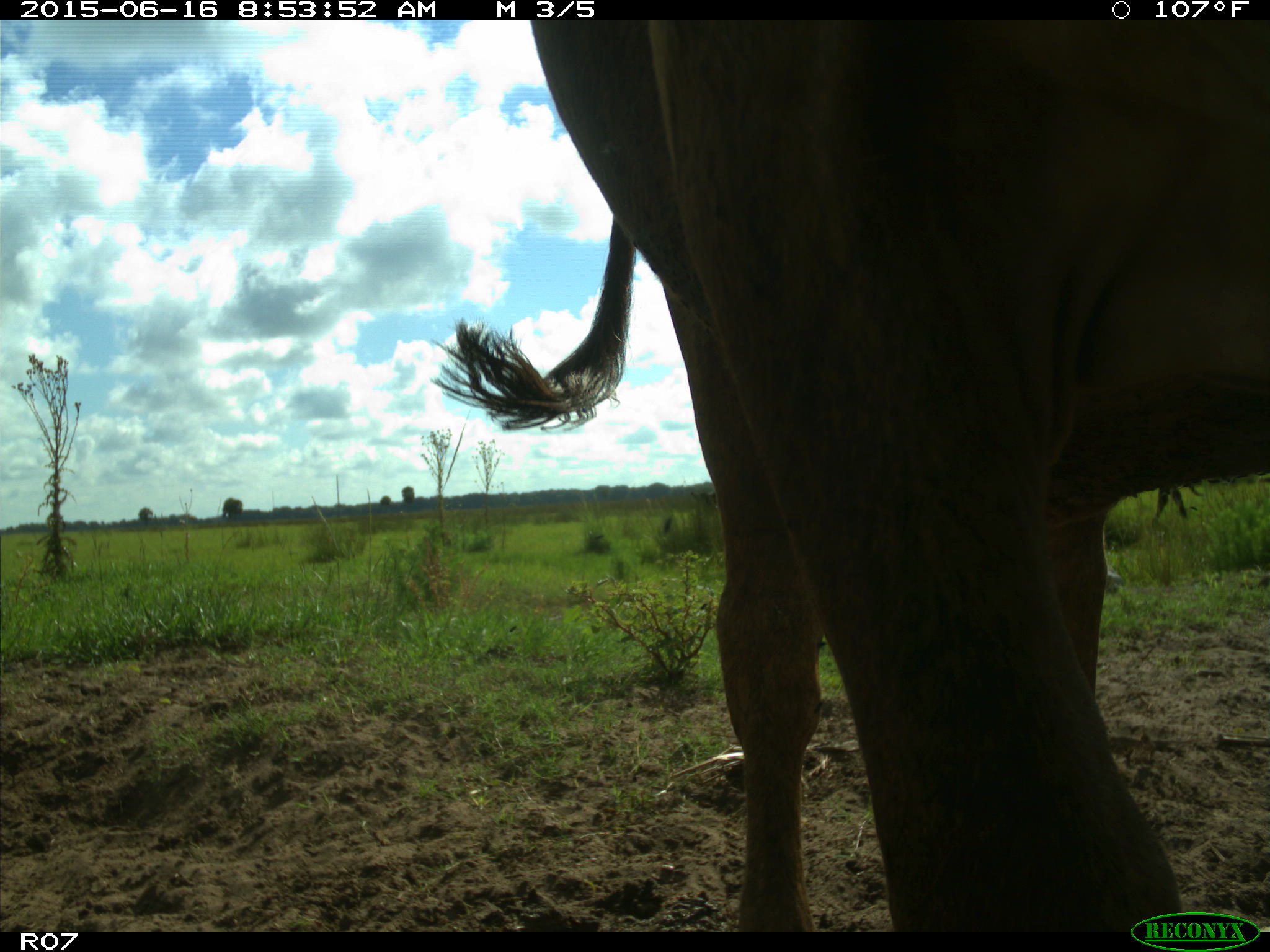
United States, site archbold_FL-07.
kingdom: Animalia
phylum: Chordata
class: Mammalia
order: Artiodactyla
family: Bovidae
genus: Bos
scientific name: Bos taurus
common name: domestic cow